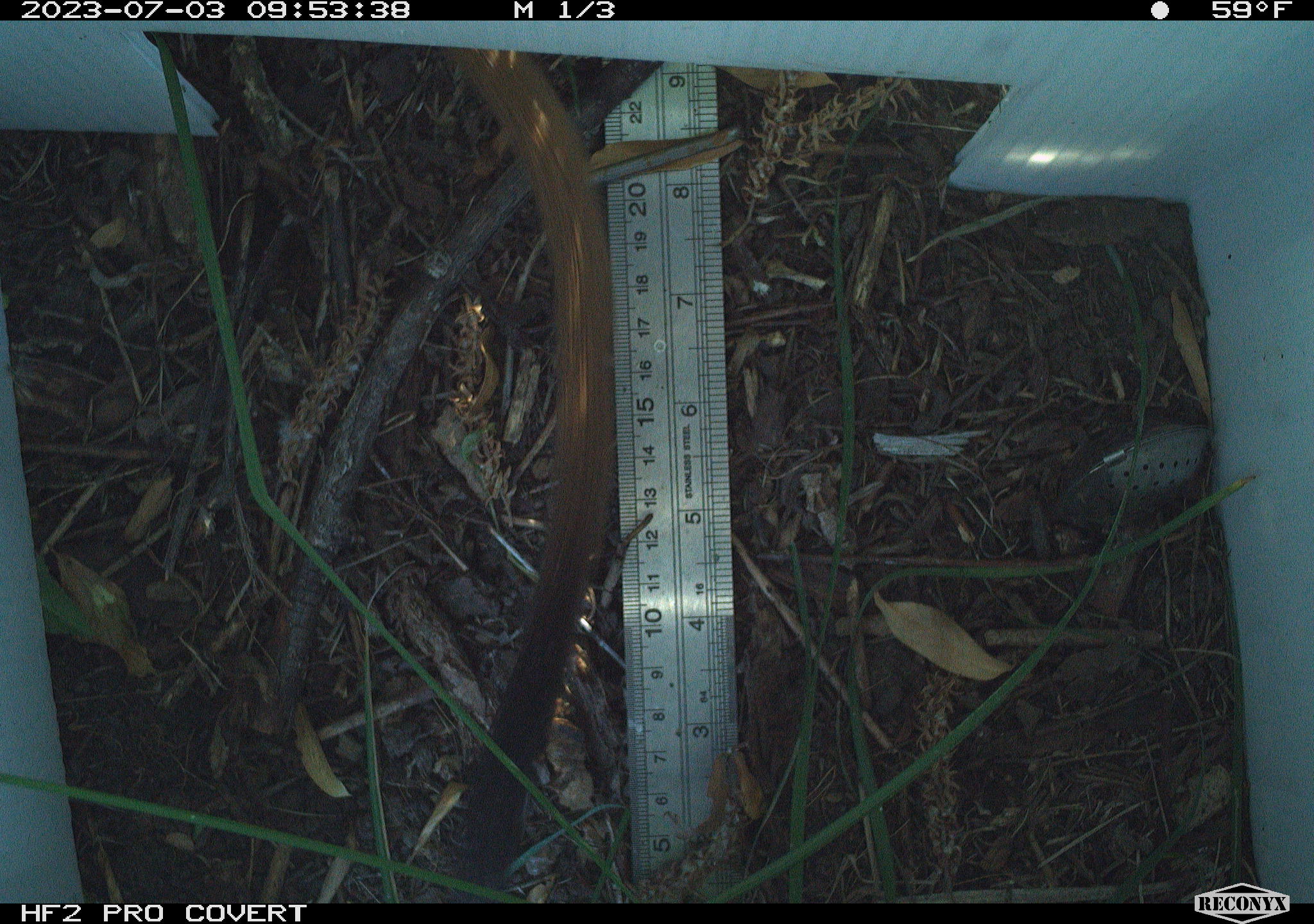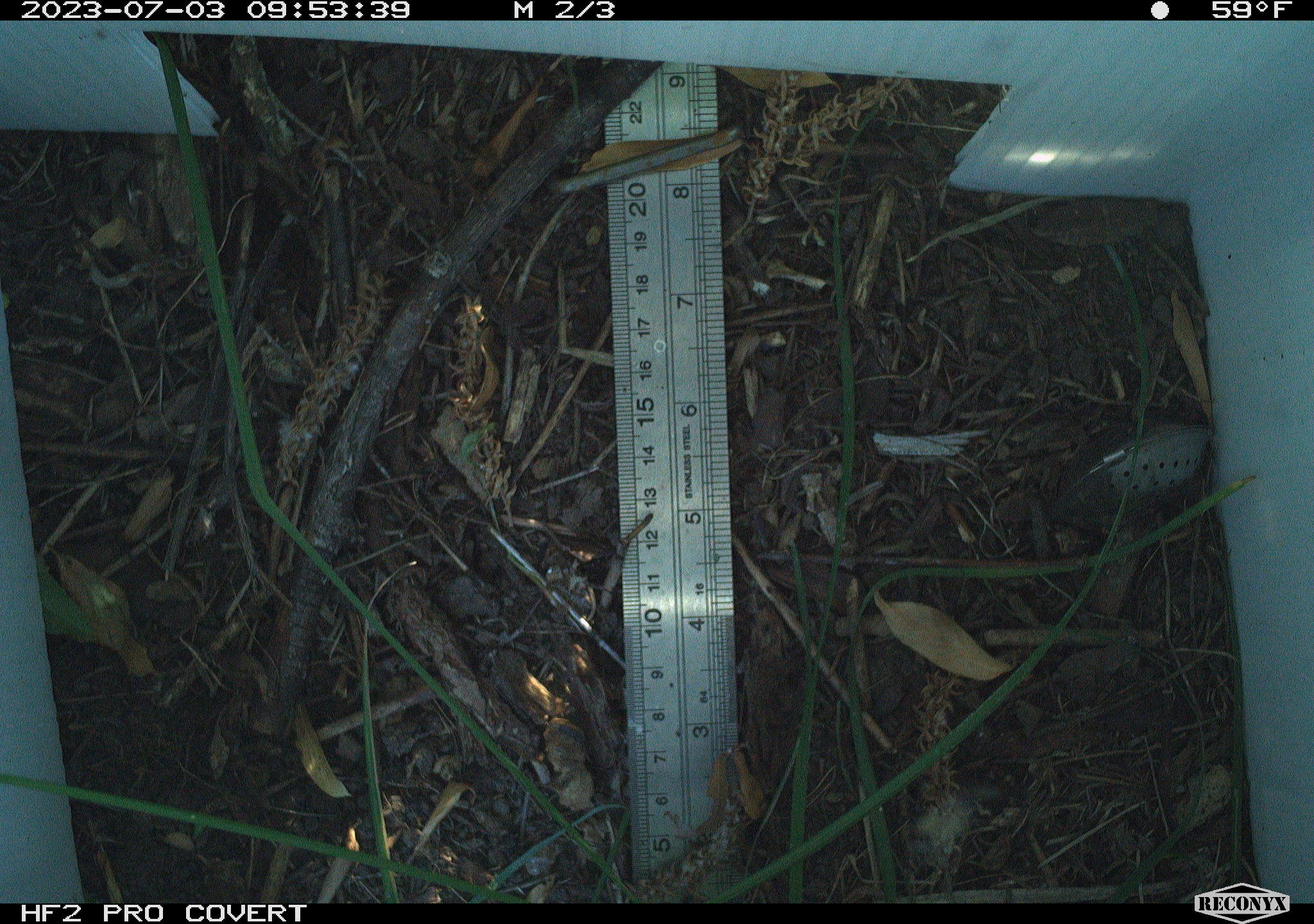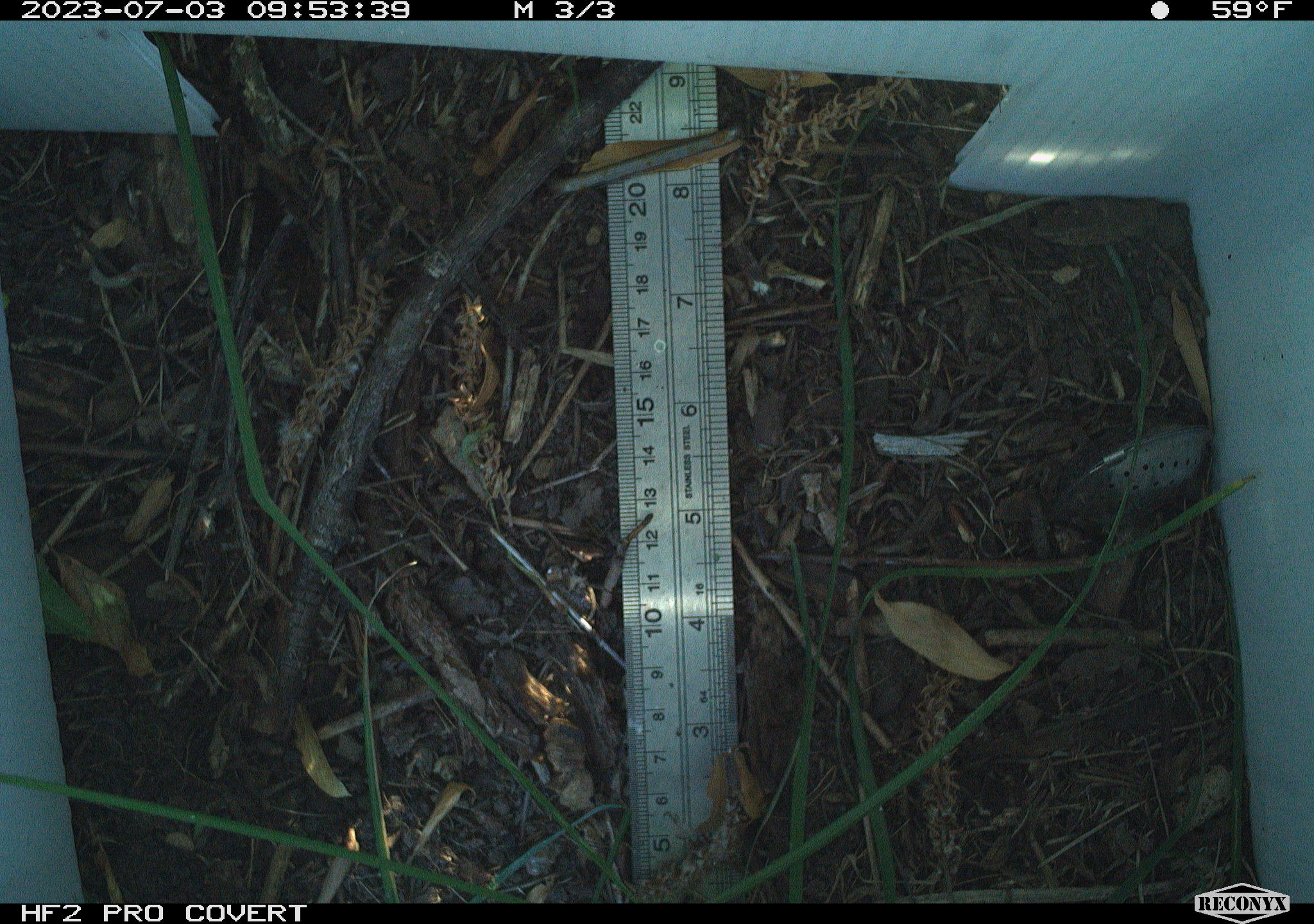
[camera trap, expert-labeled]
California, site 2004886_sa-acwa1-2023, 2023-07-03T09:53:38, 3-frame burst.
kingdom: Animalia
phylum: Chordata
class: Mammalia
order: Carnivora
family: Mustelidae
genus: Neogale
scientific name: Neogale frenata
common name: long-tailed weasel